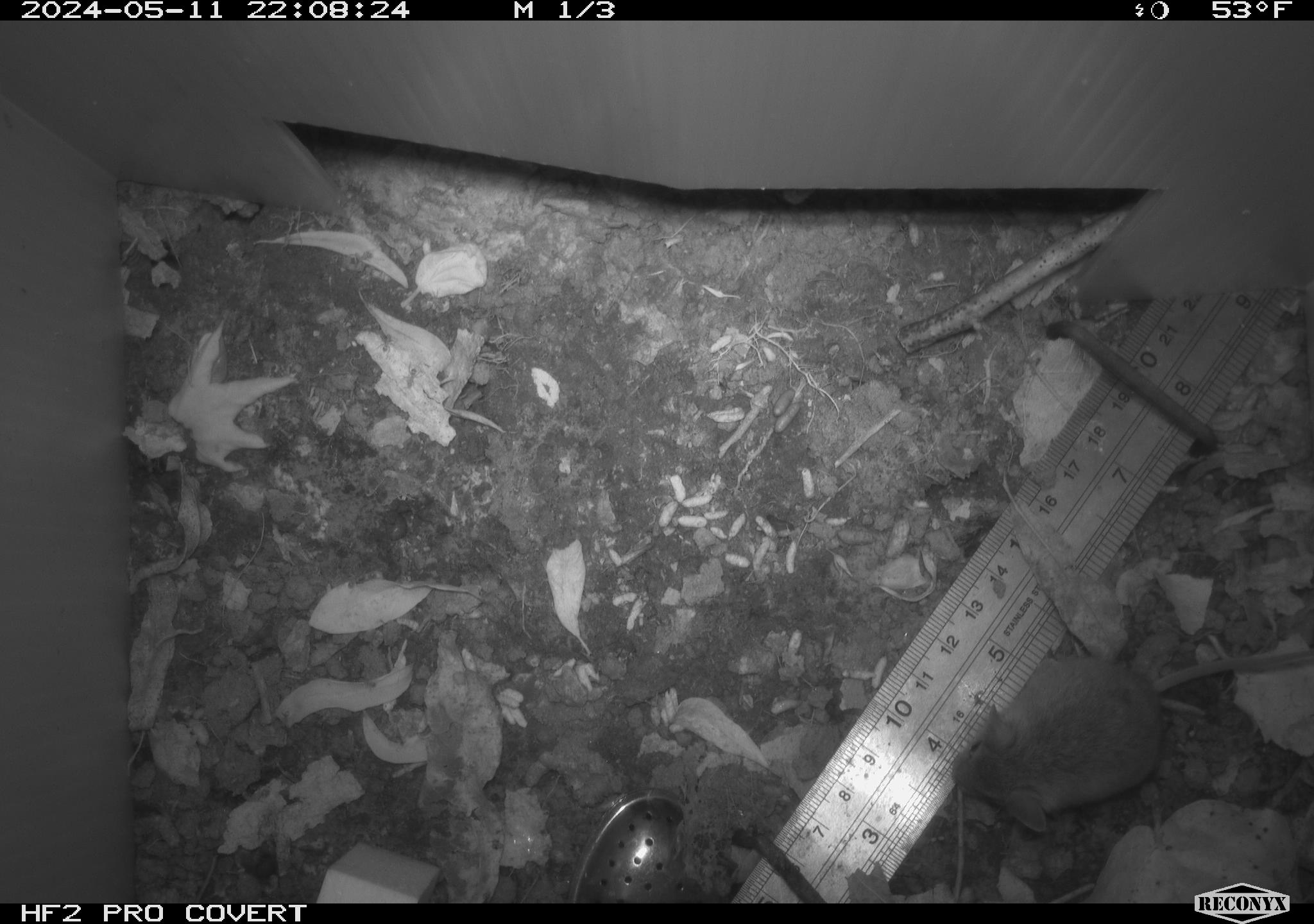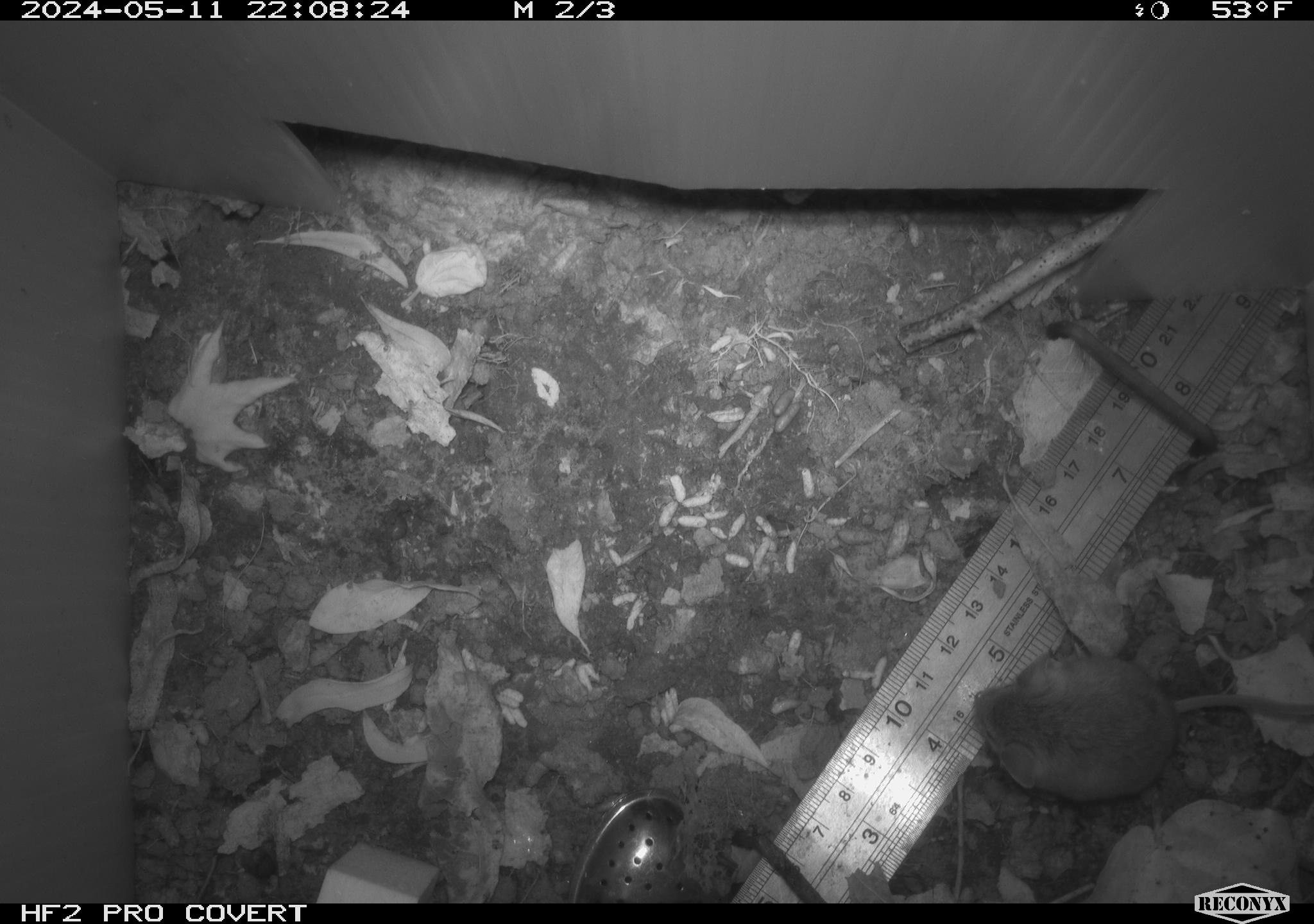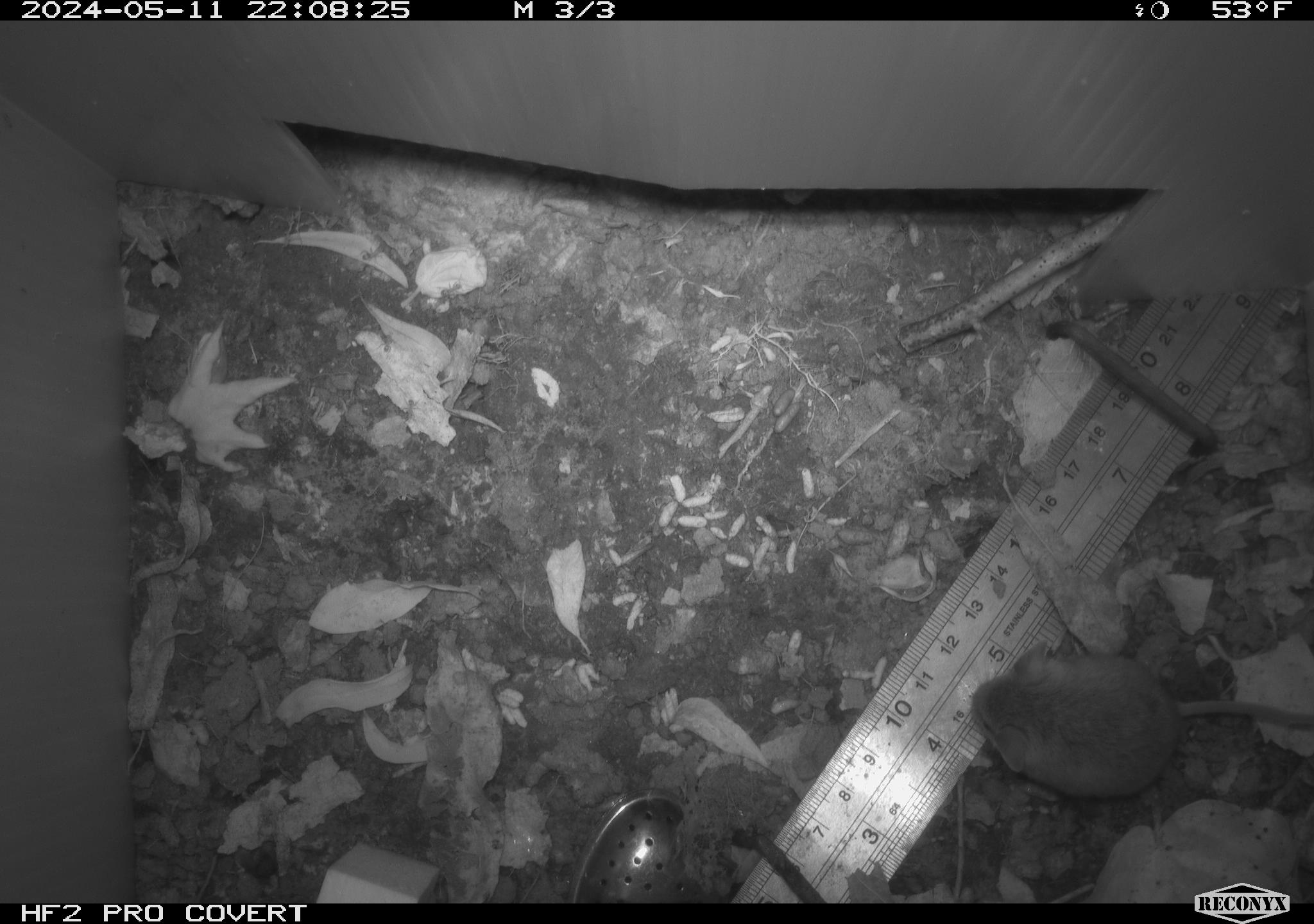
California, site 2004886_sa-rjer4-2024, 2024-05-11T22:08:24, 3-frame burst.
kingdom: Animalia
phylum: Chordata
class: Mammalia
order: Rodentia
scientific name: Rodentia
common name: mouse species